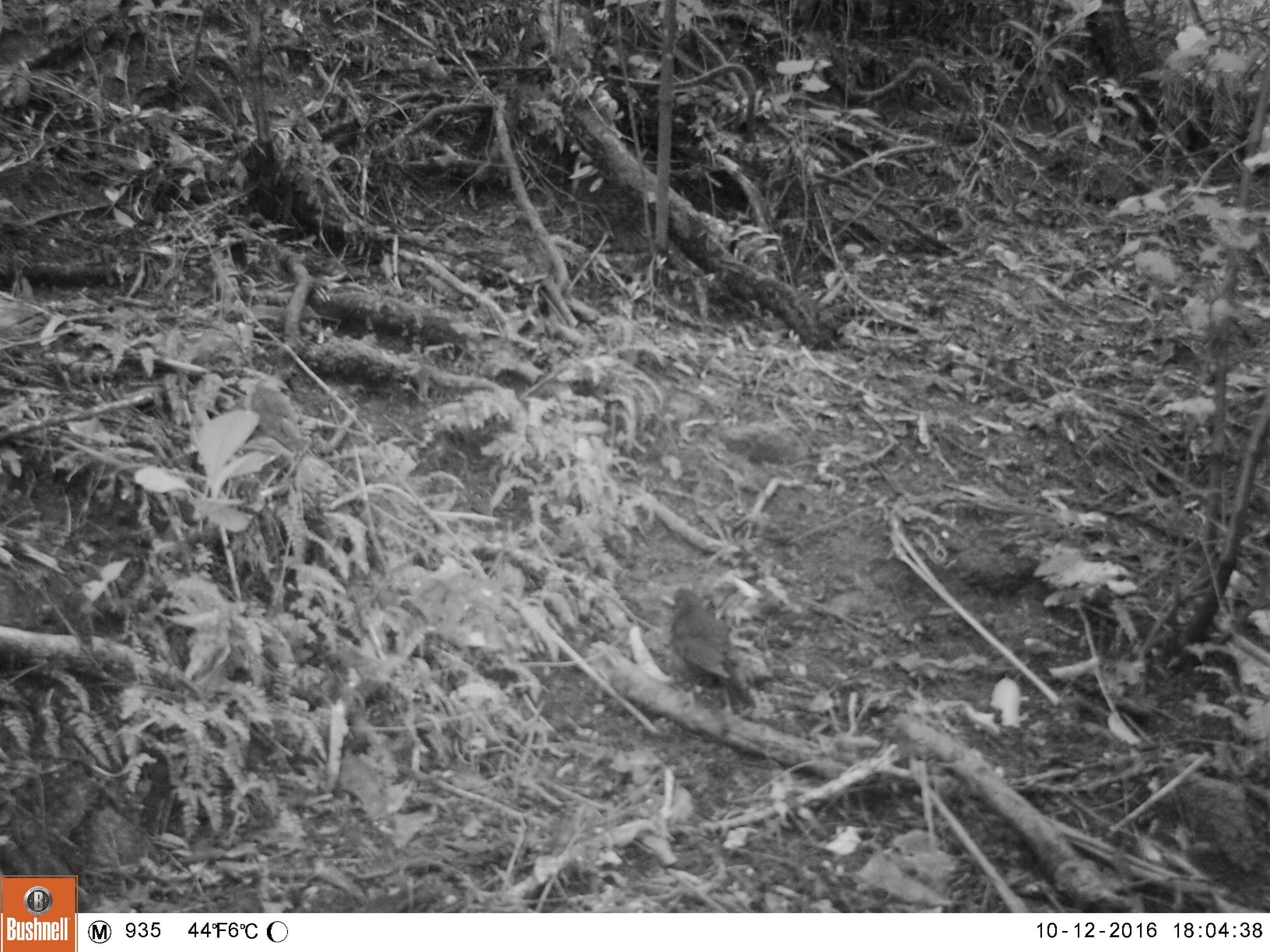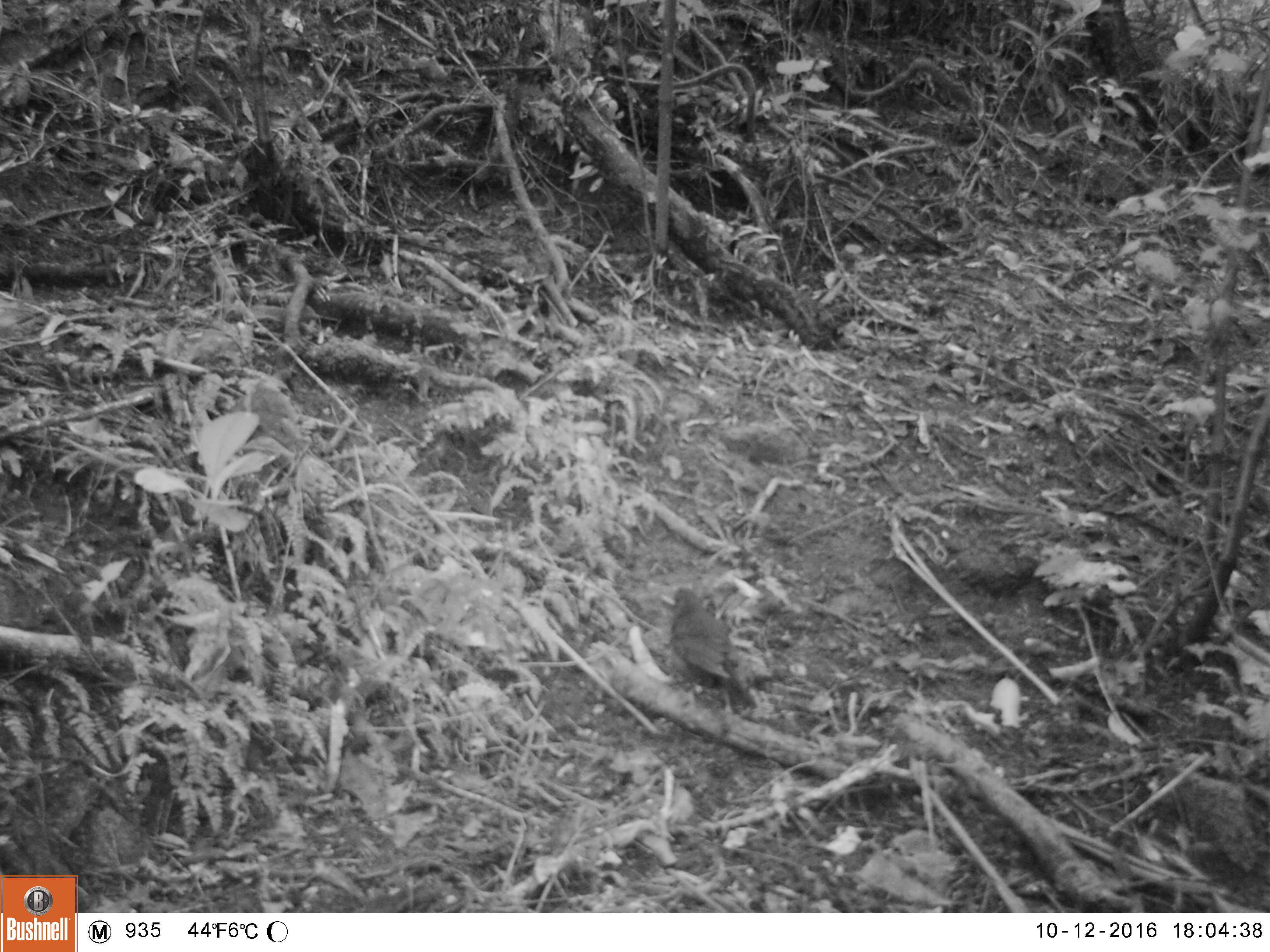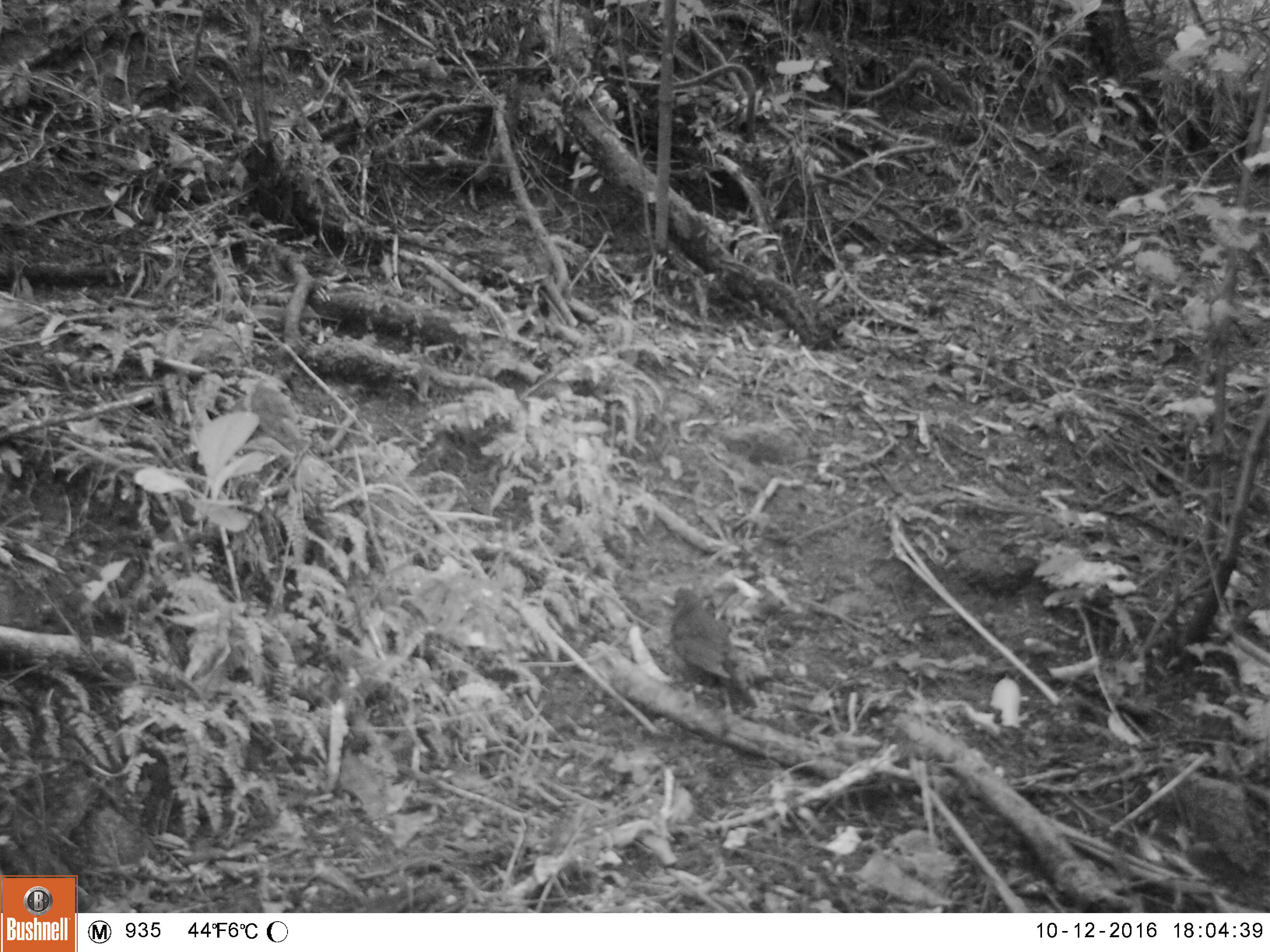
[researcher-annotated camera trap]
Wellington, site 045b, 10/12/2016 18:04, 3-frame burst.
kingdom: Animalia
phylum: Chordata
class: Aves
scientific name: Aves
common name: bird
Bird (Aves).